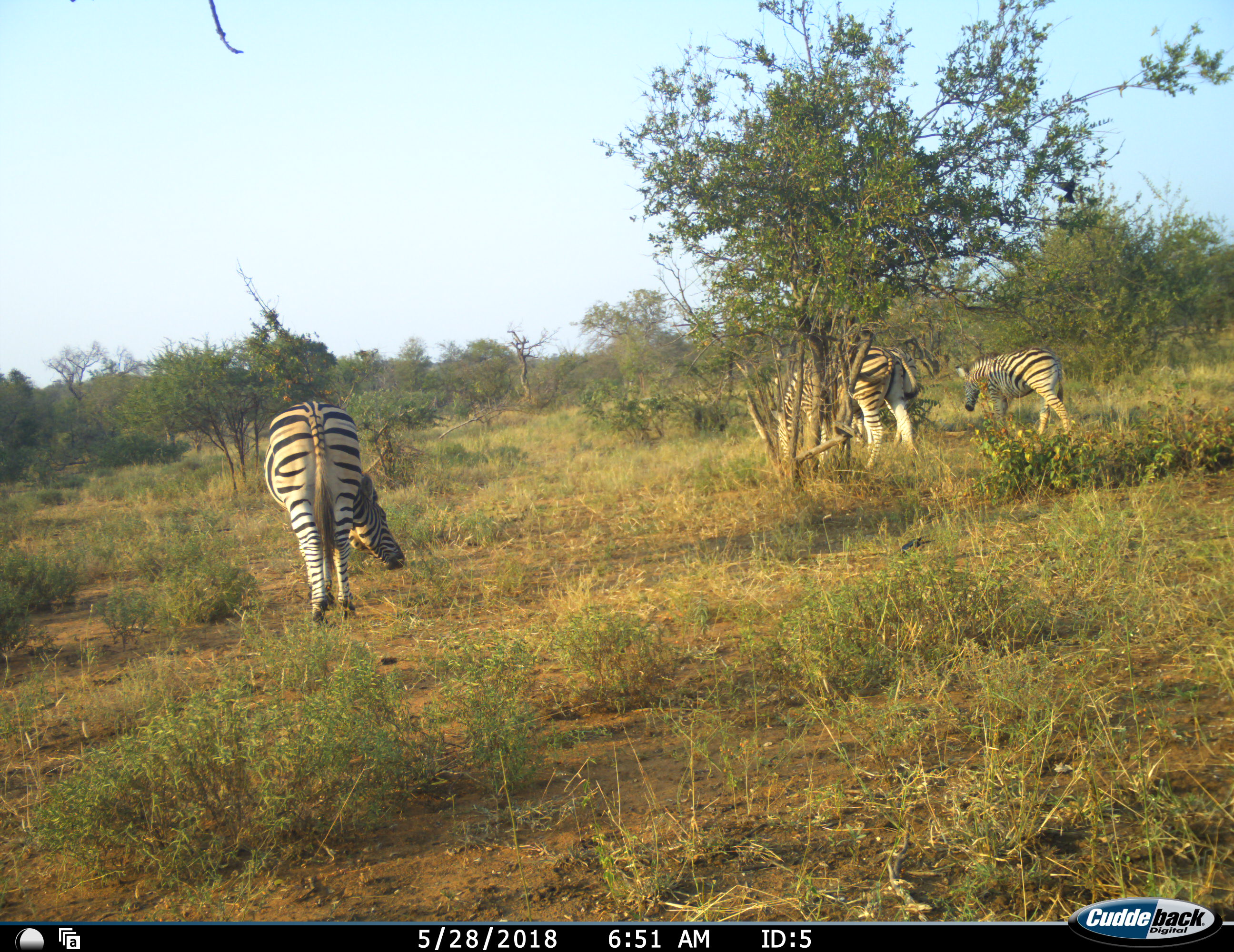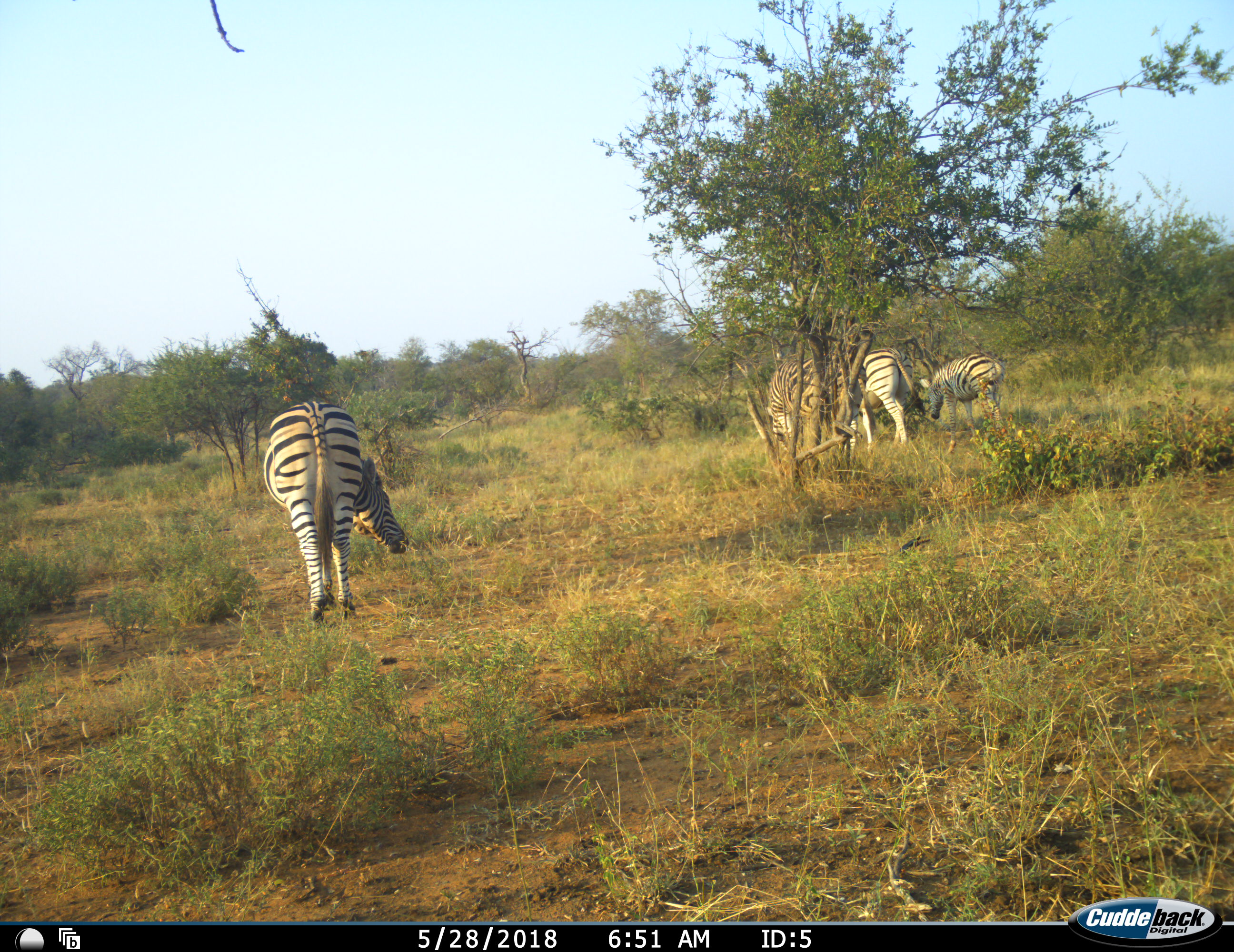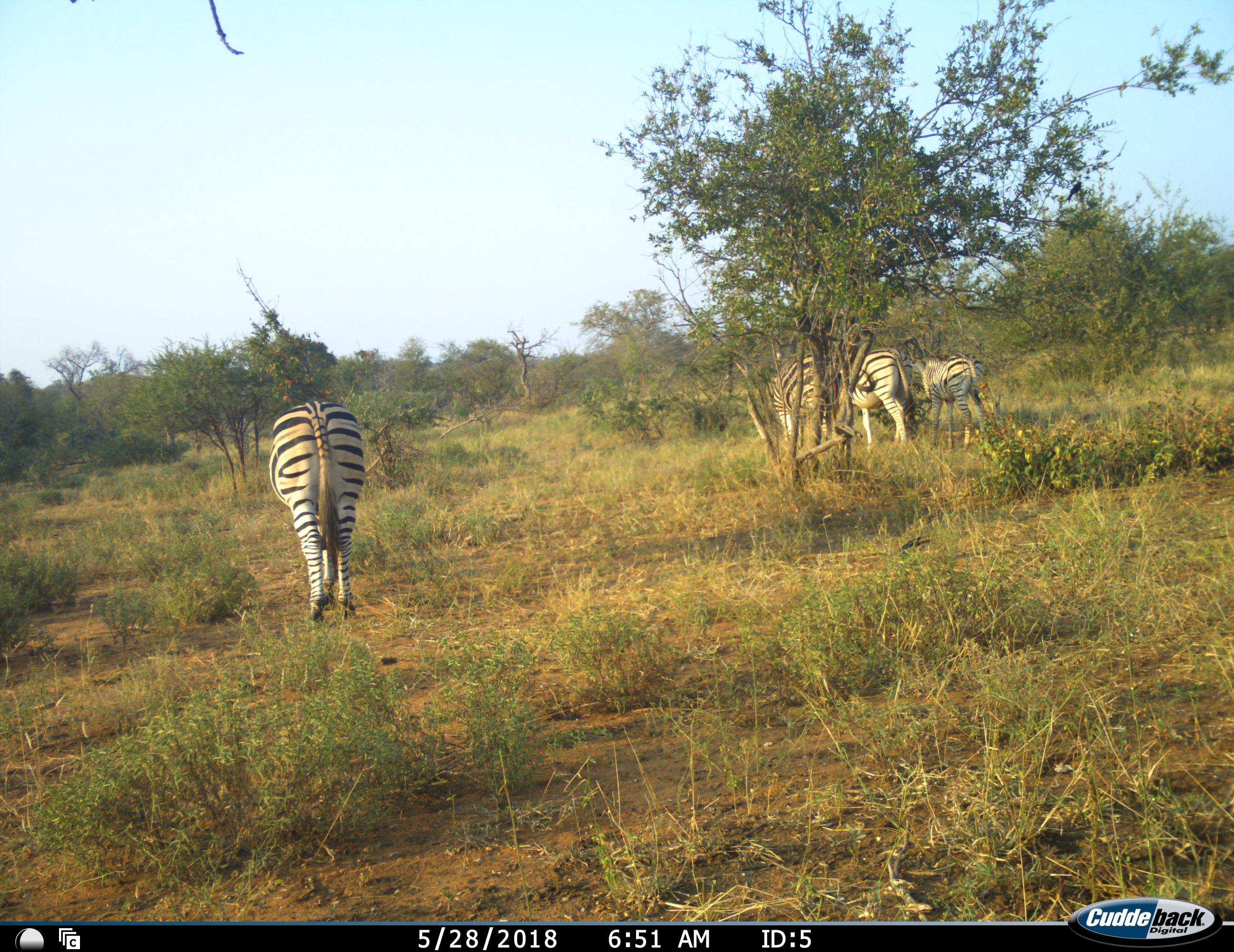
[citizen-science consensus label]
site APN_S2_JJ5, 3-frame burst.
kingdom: Animalia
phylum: Chordata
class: Mammalia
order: Perissodactyla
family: Equidae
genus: Equus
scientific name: Equus quagga burchellii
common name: burchell's zebra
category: zebraburchells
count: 4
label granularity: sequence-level